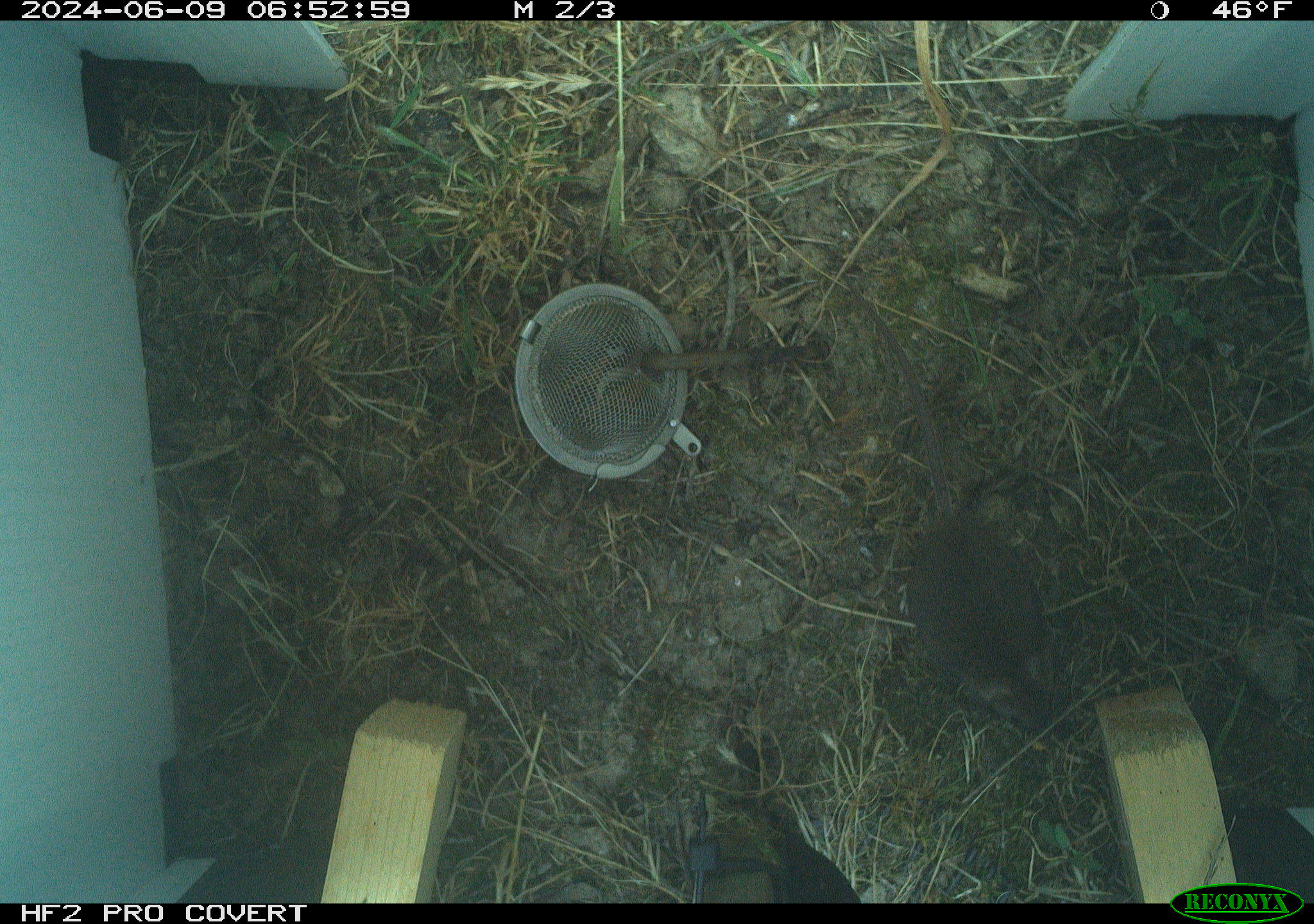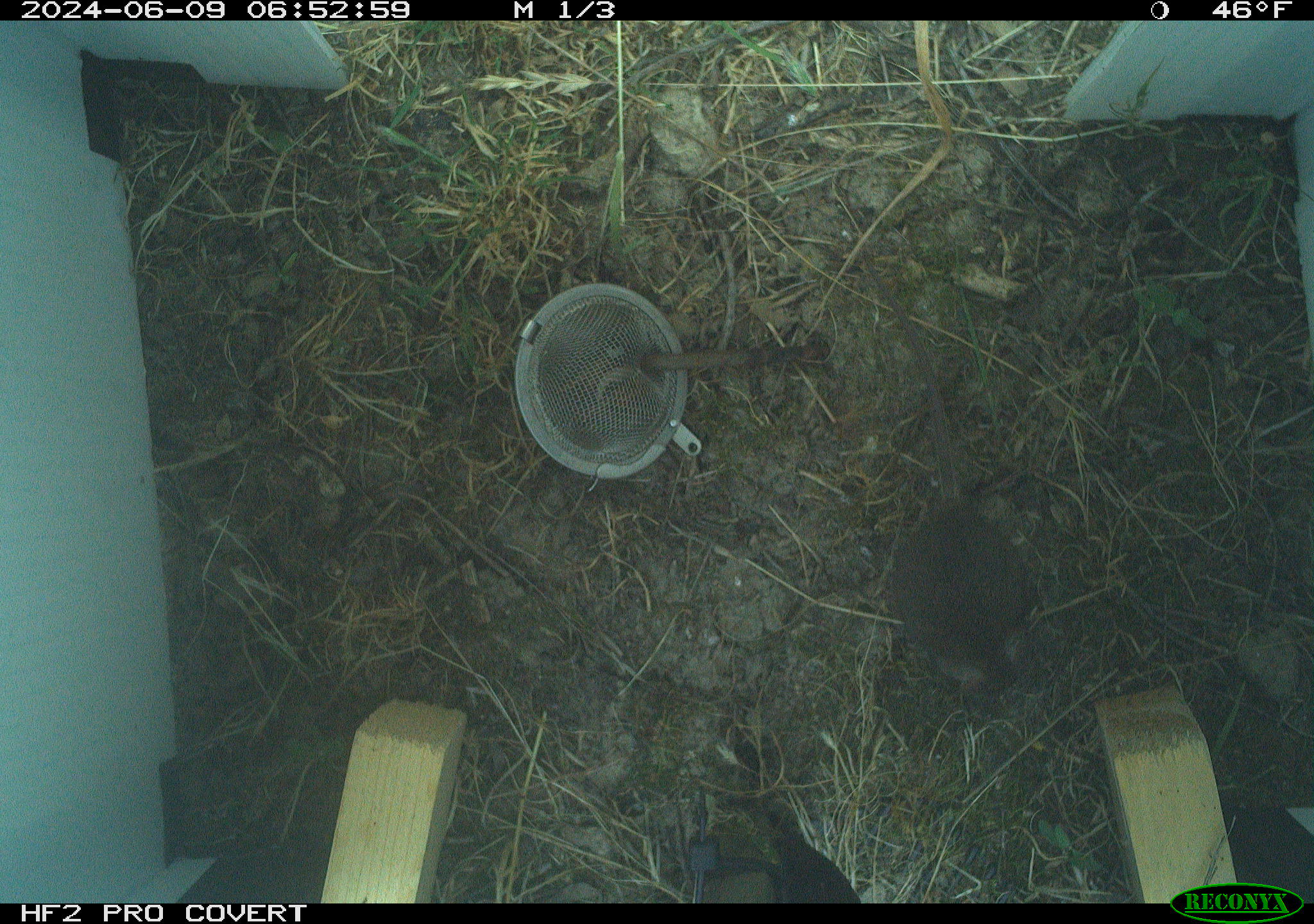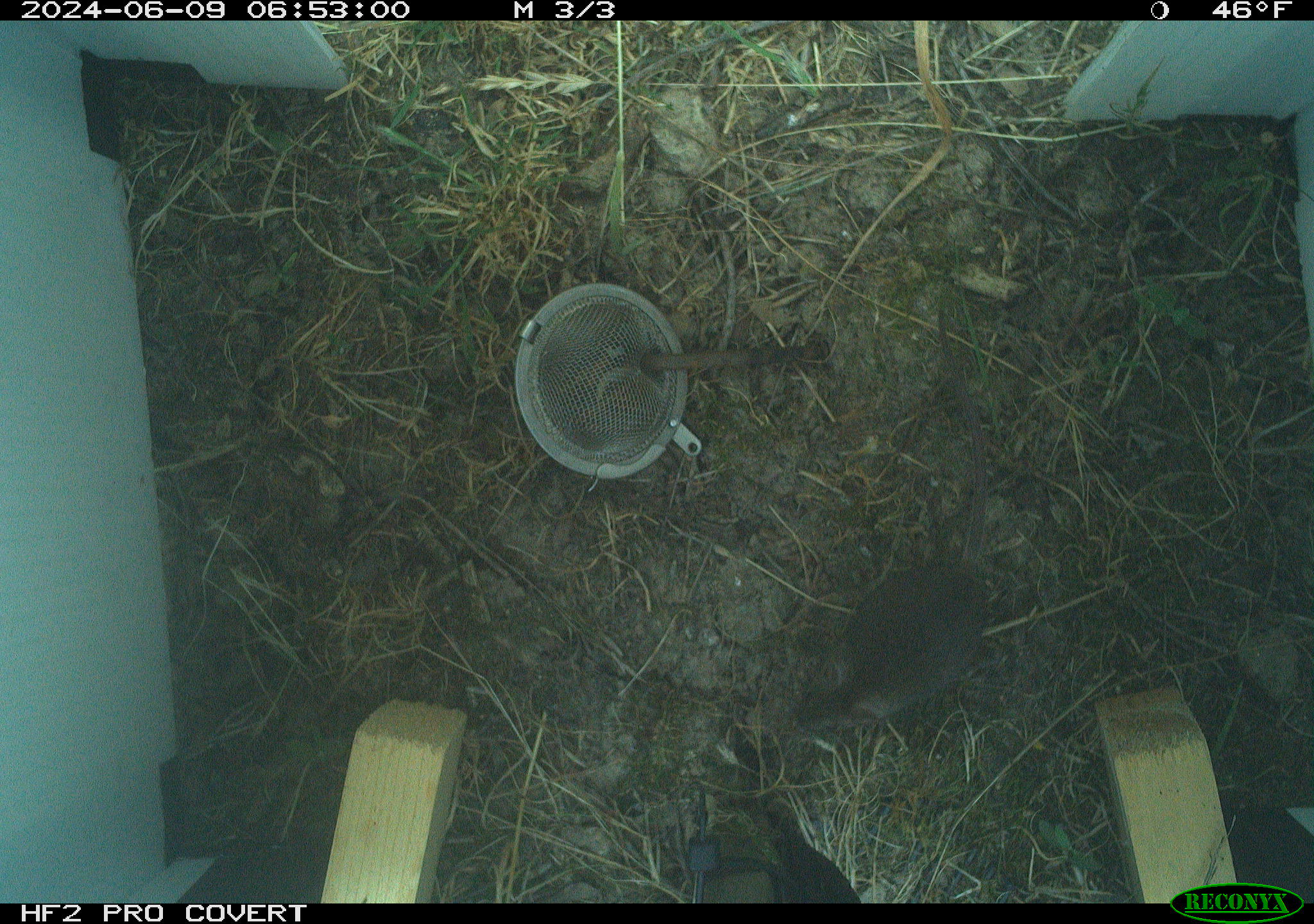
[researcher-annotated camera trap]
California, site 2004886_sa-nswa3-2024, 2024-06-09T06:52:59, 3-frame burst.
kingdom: Animalia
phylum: Chordata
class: Mammalia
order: Rodentia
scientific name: Rodentia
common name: rodent